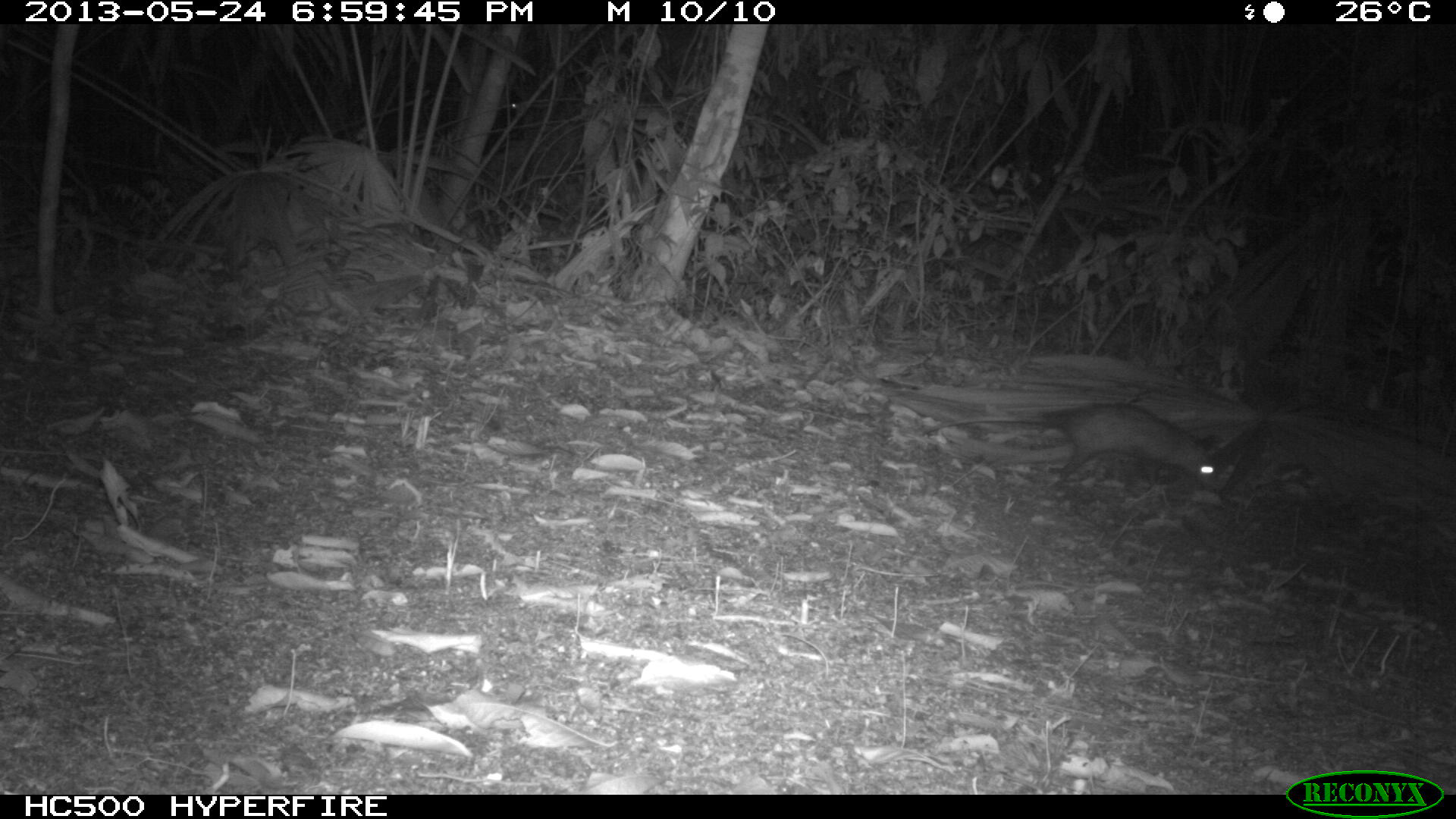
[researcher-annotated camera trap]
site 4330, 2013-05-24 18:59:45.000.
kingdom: Animalia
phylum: Chordata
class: Mammalia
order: Didelphimorphia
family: Didelphidae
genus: Didelphis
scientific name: Didelphis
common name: american opossums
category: didelphis sp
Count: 1.